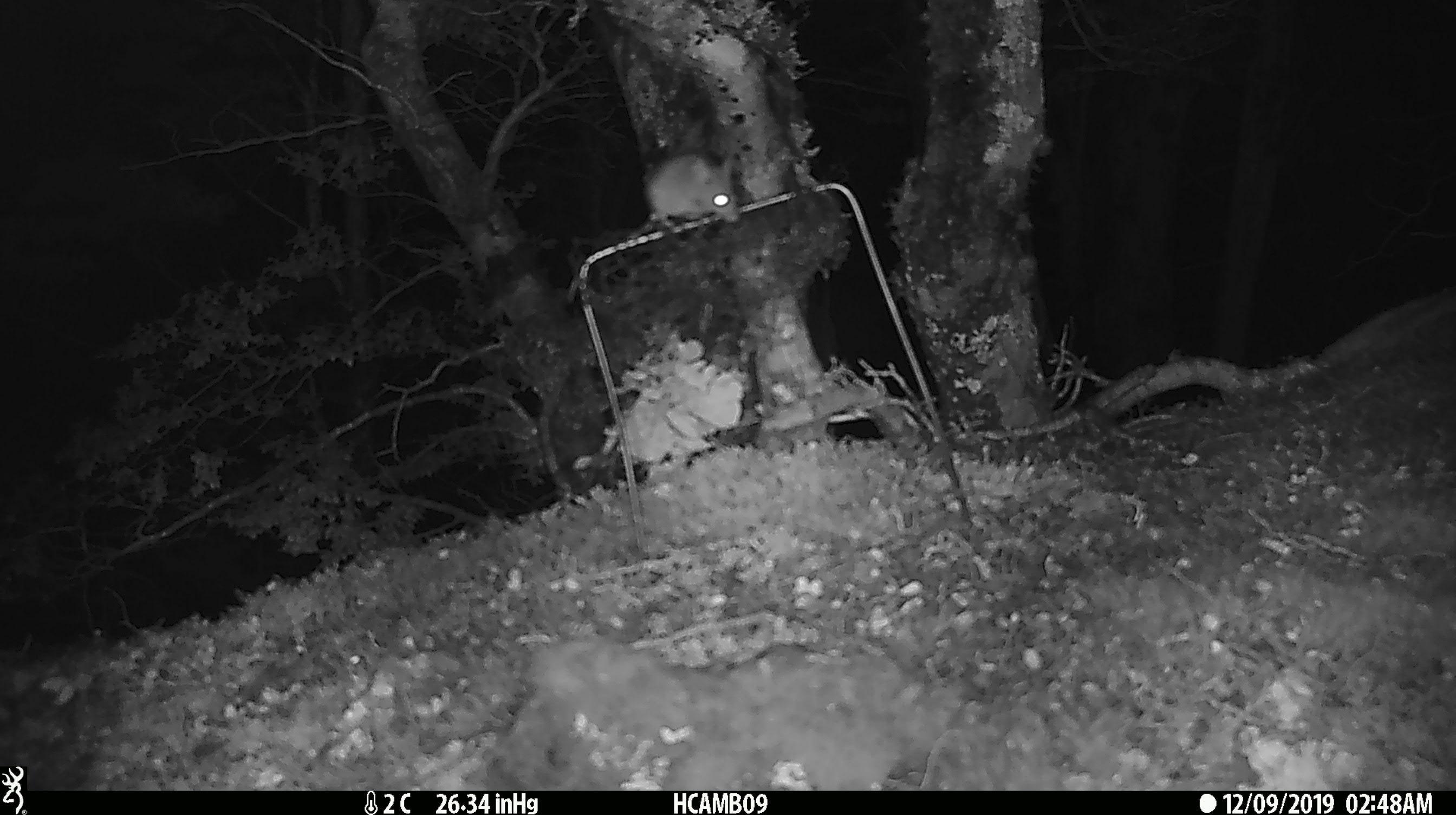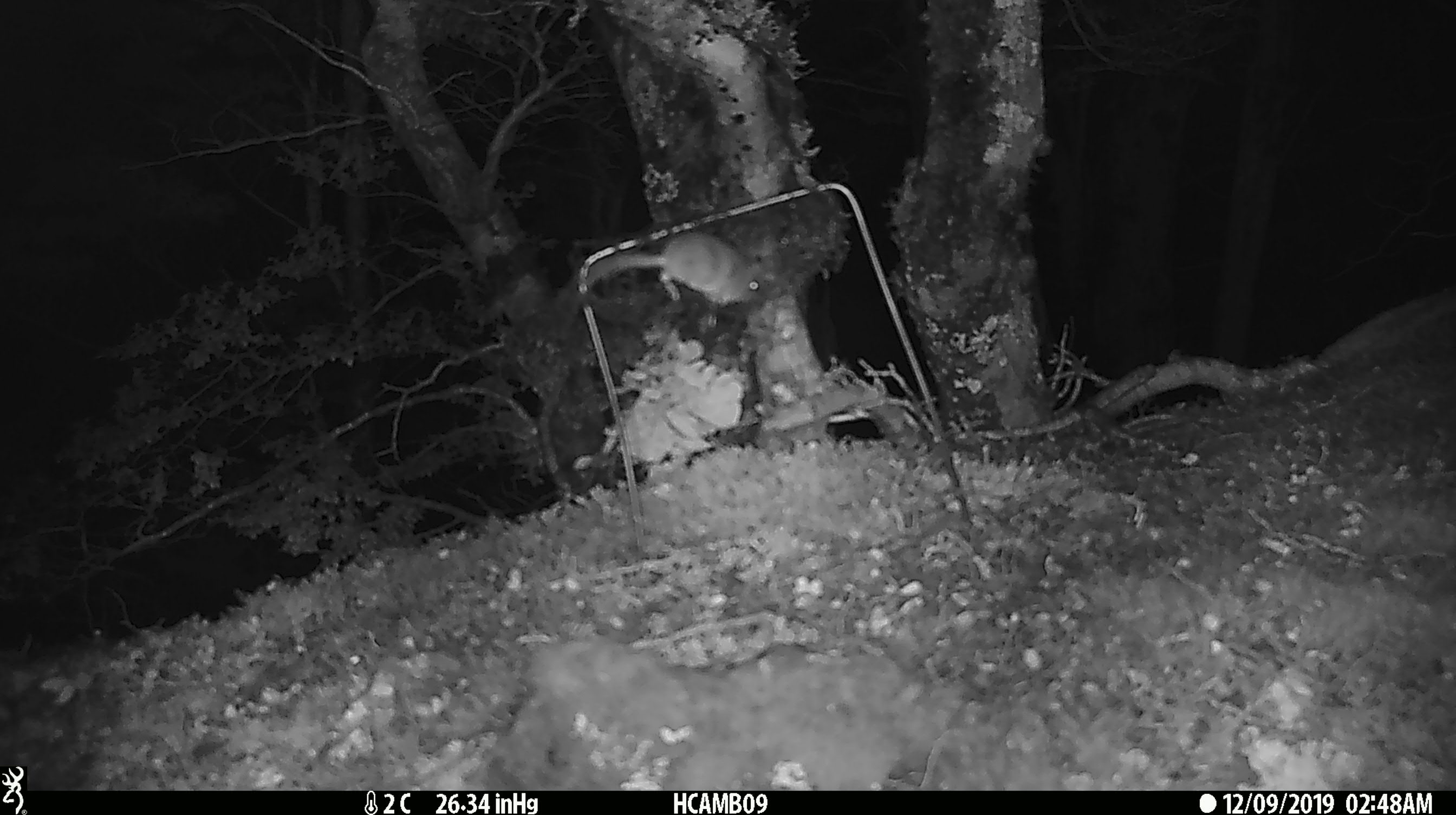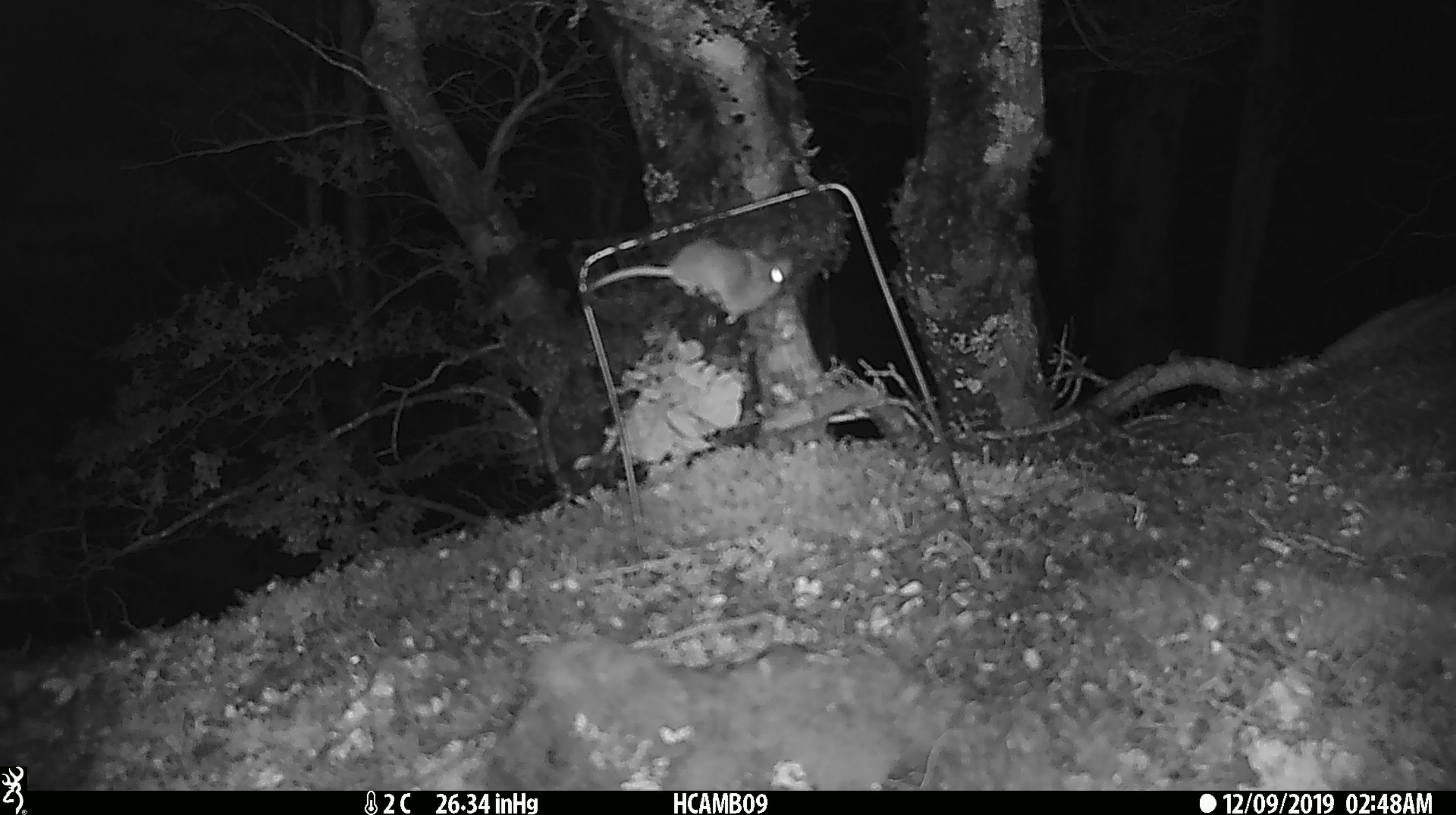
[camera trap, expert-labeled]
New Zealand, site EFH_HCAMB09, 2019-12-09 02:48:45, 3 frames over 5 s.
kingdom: Animalia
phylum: Chordata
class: Mammalia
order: Rodentia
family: Muridae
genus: Mus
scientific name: Mus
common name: mouse